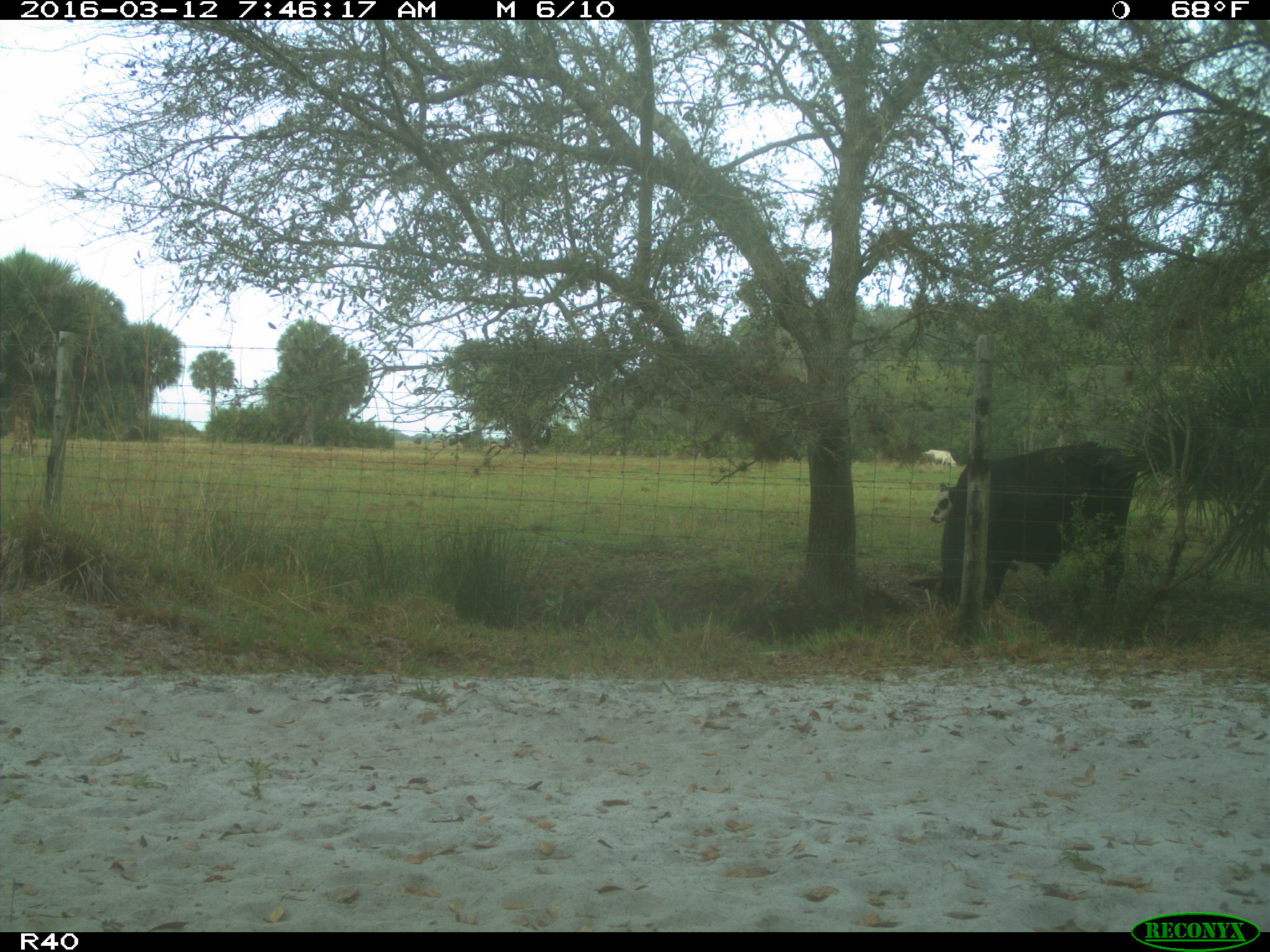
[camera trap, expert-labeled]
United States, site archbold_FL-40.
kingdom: Animalia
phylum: Chordata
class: Mammalia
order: Artiodactyla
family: Bovidae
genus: Bos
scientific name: Bos taurus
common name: domestic cow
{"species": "Bos taurus (domestic cow)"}